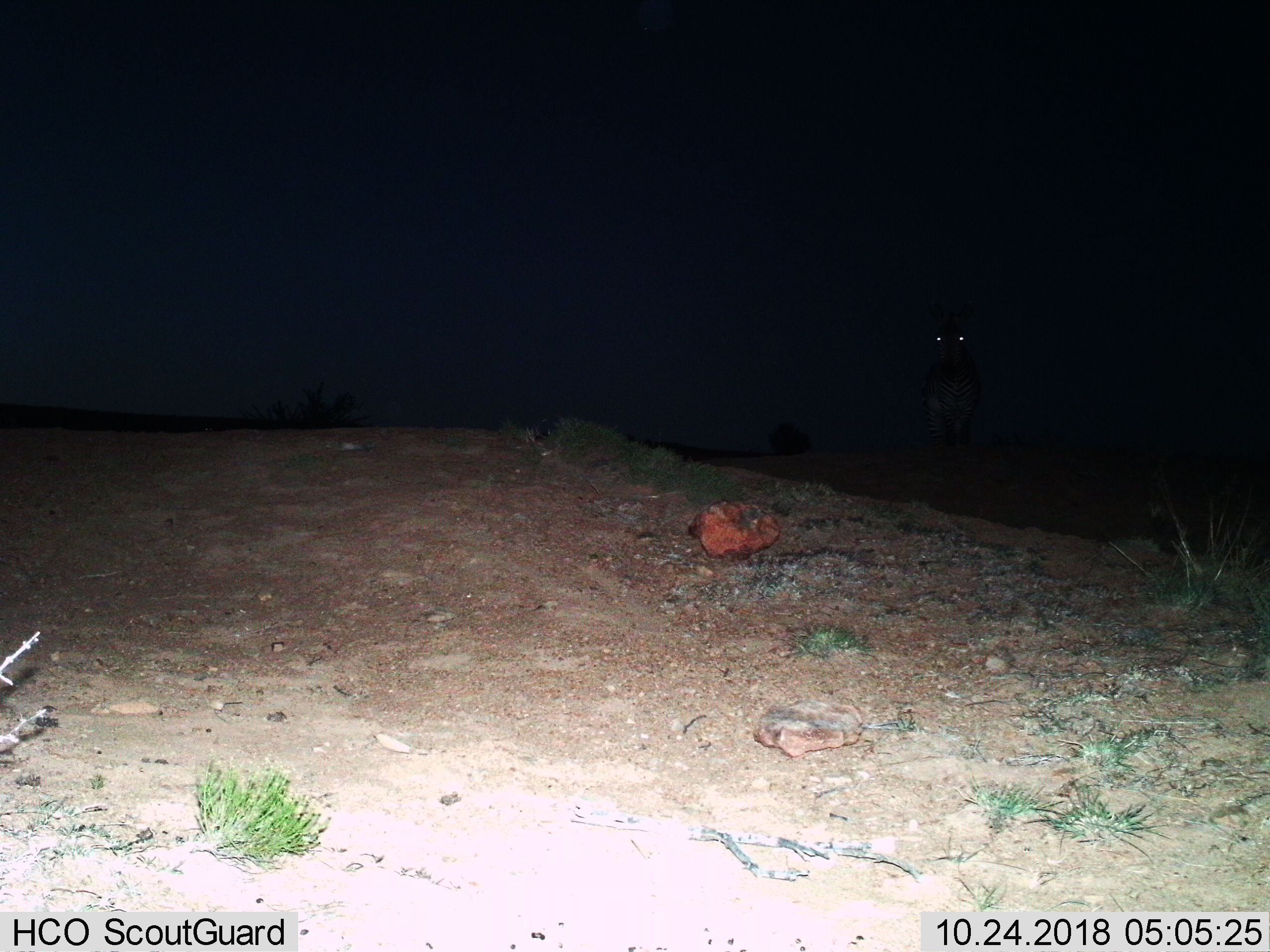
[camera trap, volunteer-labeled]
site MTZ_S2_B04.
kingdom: Animalia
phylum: Chordata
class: Mammalia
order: Perissodactyla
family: Equidae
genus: Equus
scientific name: Equus zebra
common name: mountain zebra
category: zebramountain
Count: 1.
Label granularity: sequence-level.